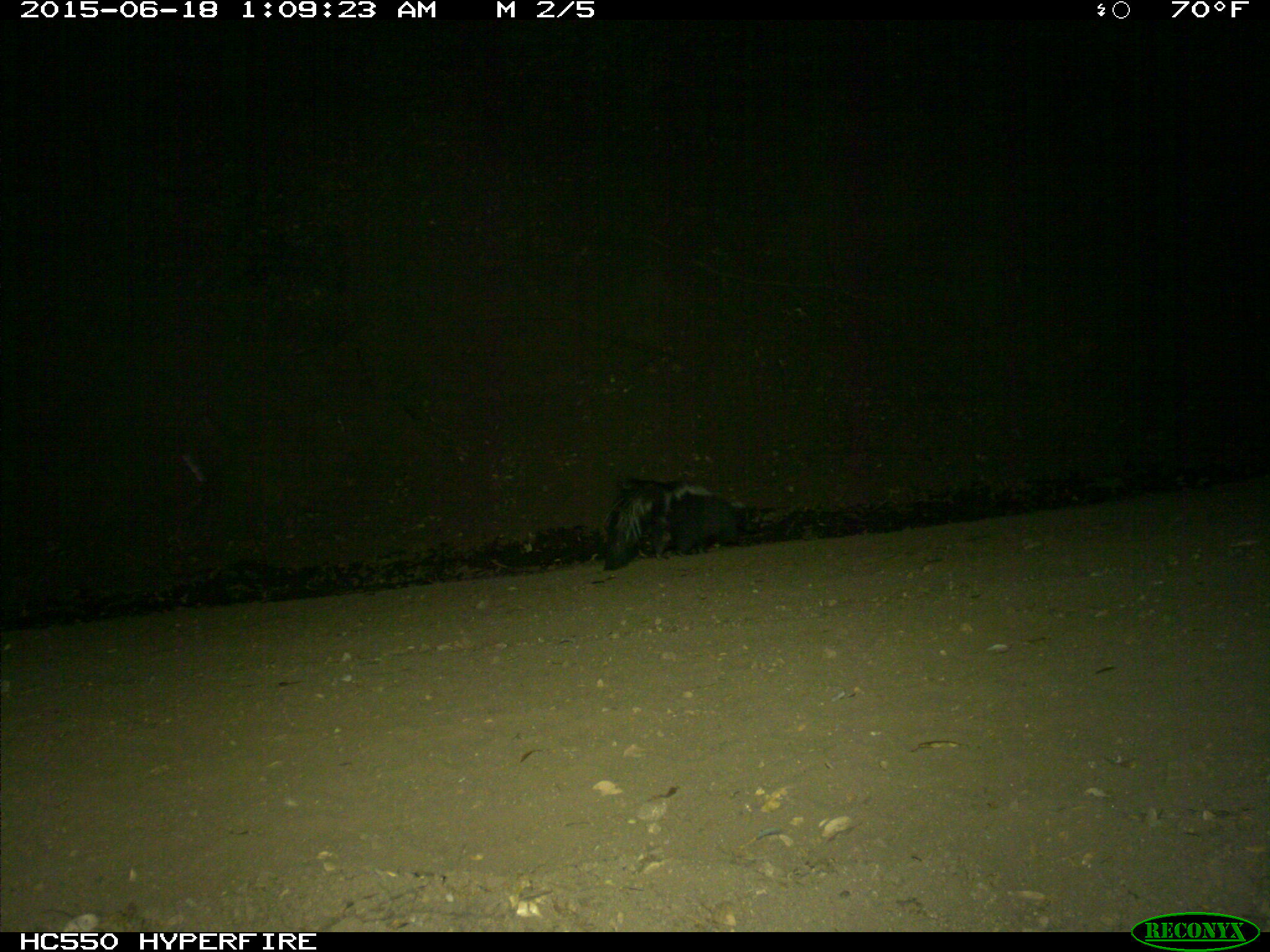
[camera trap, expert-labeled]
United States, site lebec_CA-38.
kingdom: Animalia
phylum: Chordata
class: Mammalia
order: Carnivora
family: Mephitidae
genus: Mephitis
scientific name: Mephitis mephitis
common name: striped skunk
Mephitis mephitis (striped skunk).